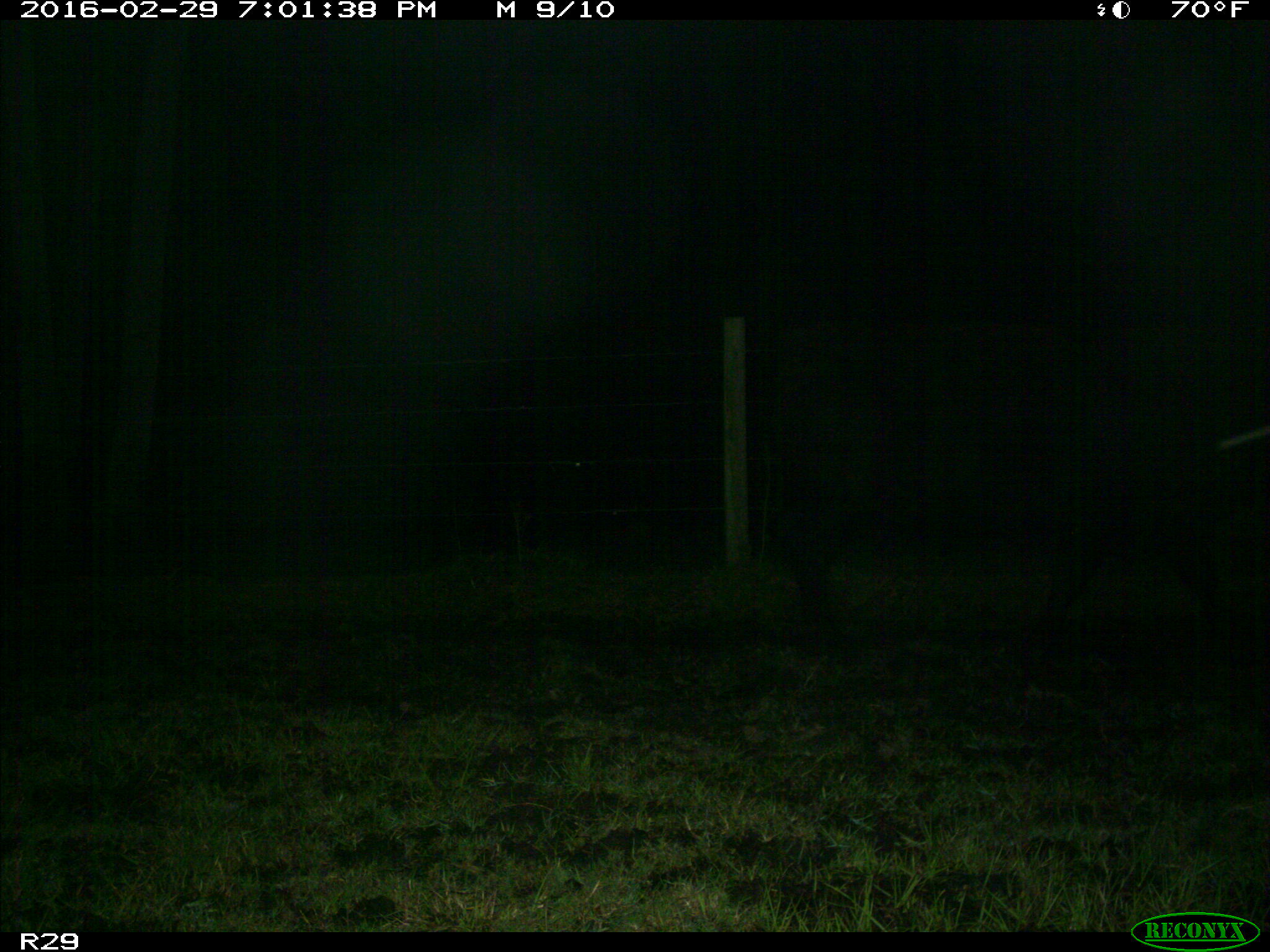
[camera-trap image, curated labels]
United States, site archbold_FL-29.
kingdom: Animalia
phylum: Chordata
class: Mammalia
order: Artiodactyla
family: Bovidae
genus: Bos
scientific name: Bos taurus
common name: domestic cow